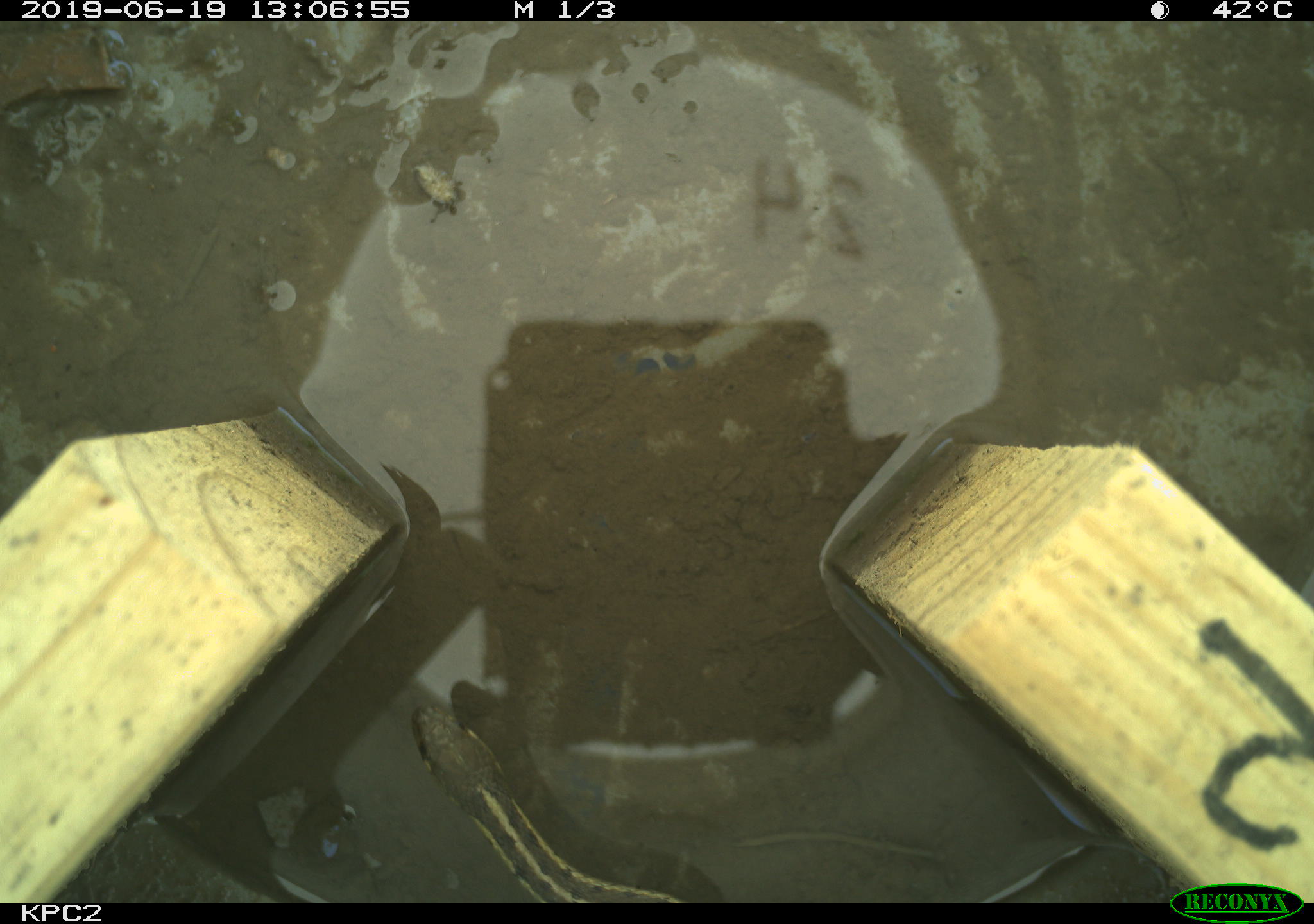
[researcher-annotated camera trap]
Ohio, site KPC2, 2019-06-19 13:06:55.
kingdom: Animalia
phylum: Chordata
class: Reptilia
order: Squamata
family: Colubridae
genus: Thamnophis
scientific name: Thamnophis sirtalis sirtalis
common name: eastern gartersnake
Eastern gartersnake (Thamnophis sirtalis sirtalis).